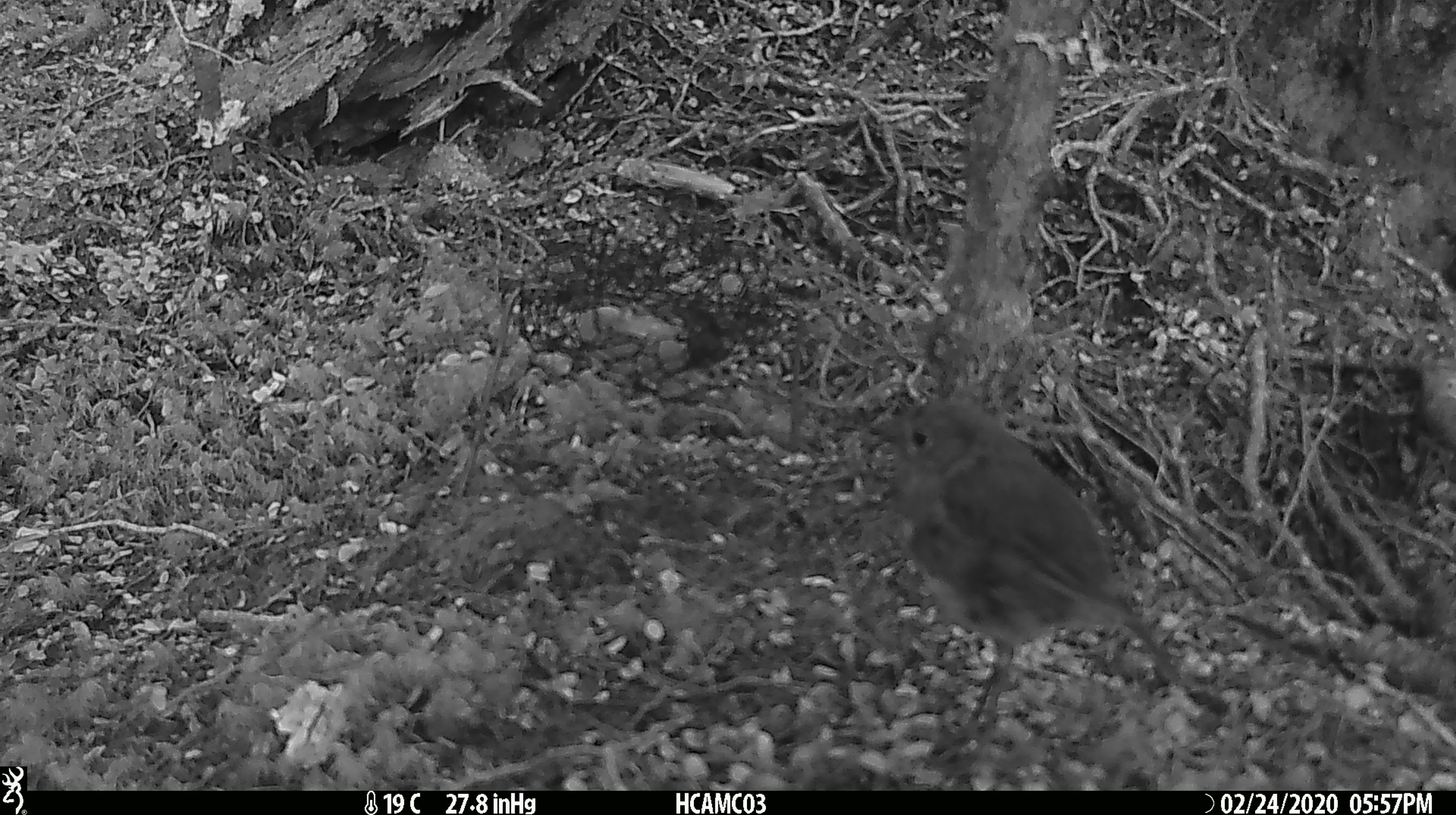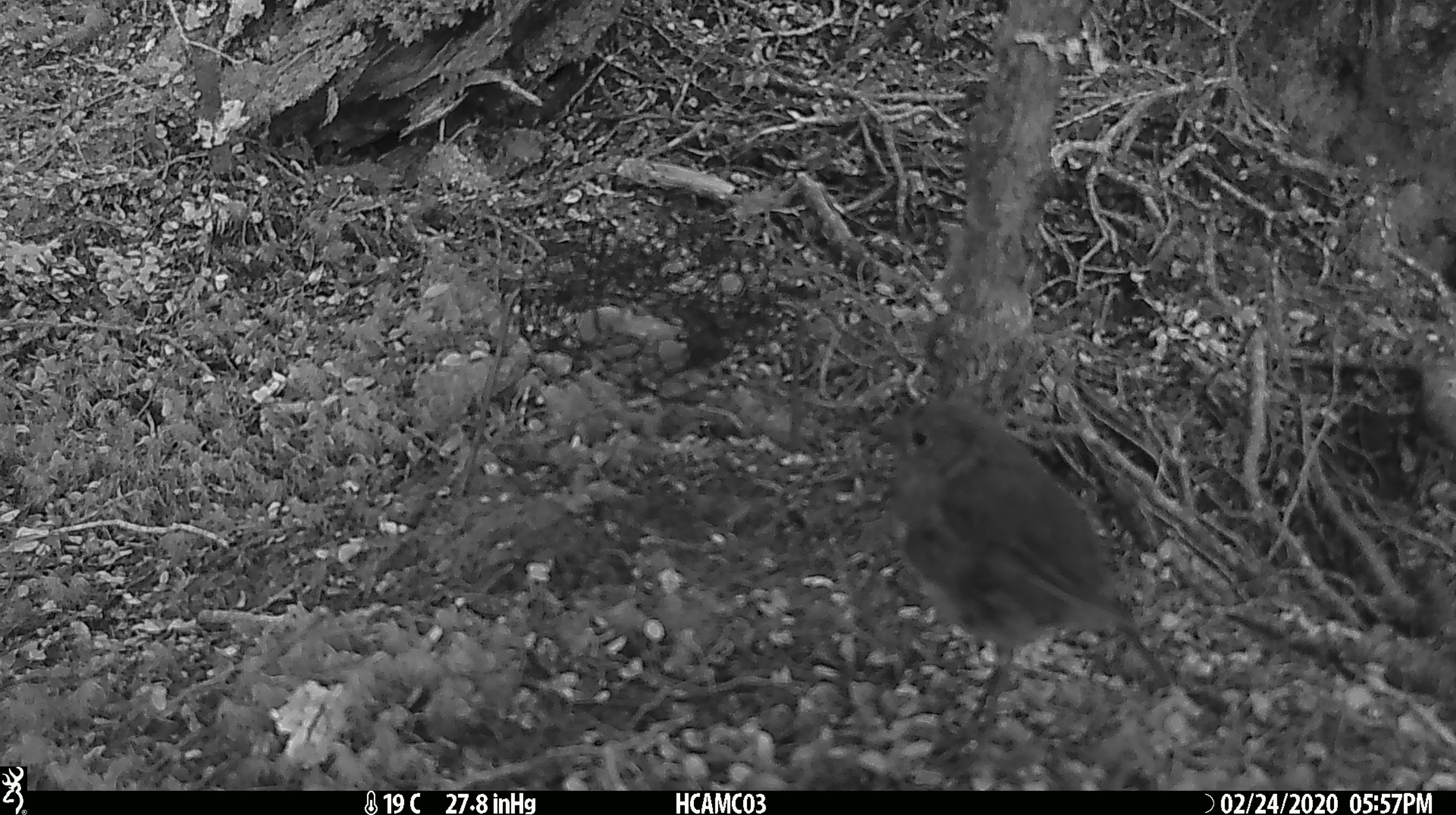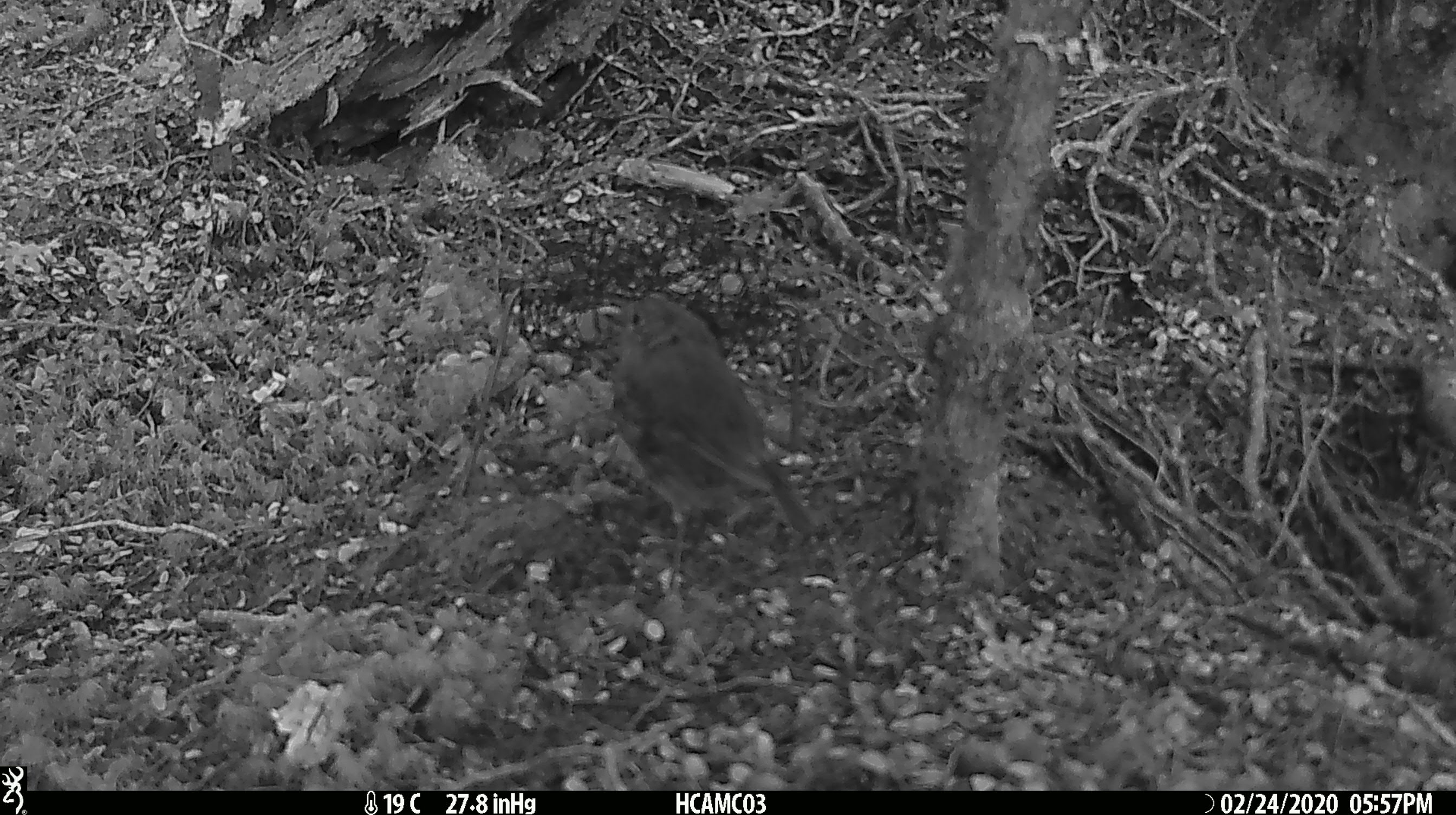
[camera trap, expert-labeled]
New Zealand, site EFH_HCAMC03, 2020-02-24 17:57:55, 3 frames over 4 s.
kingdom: Animalia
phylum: Chordata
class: Aves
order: Passeriformes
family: Petroicidae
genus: Petroica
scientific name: Petroica australis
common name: new zealand robin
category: robin